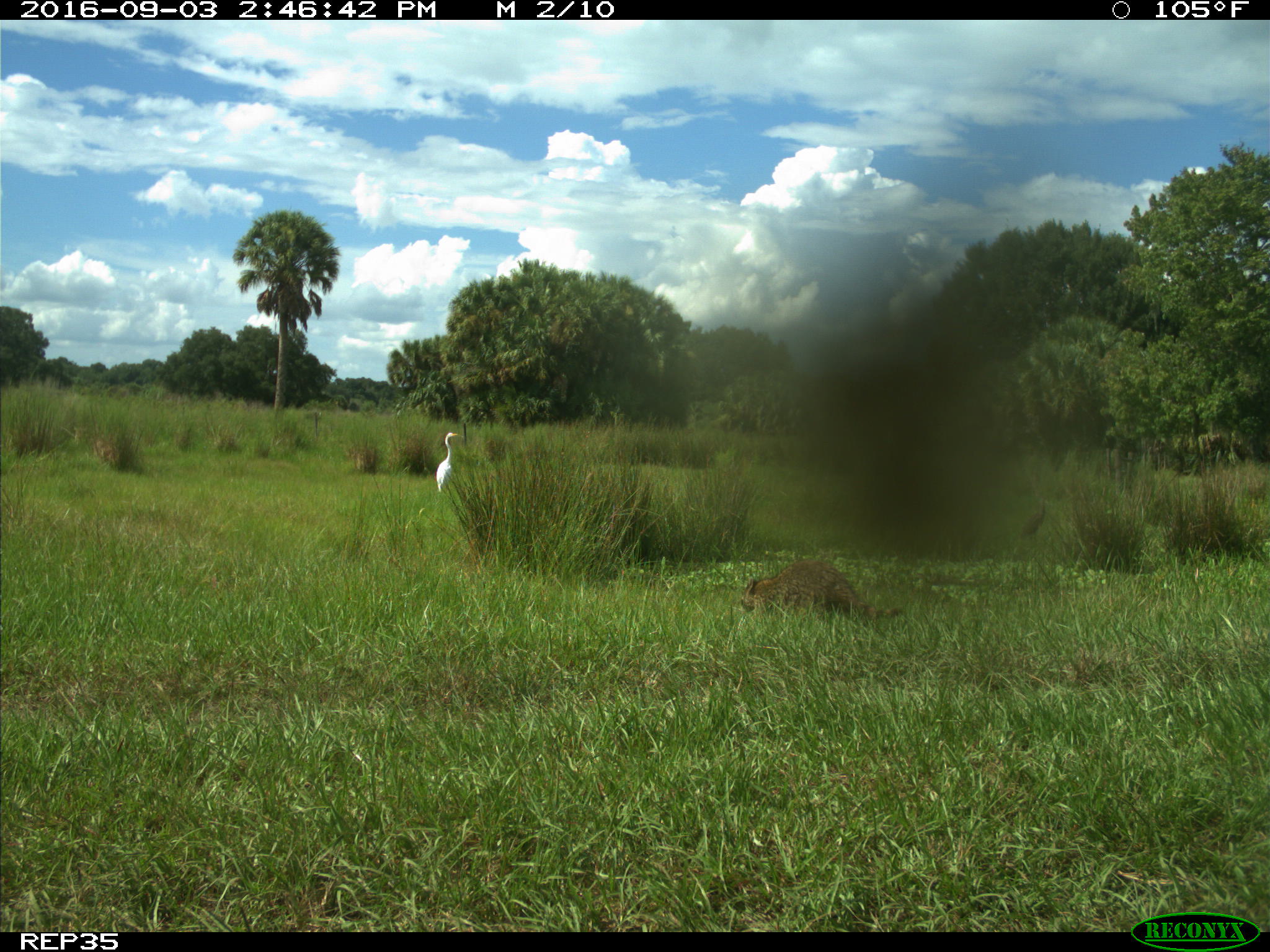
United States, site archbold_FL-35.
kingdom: Animalia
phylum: Chordata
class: Mammalia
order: Carnivora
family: Procyonidae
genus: Procyon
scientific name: Procyon lotor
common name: common raccoon